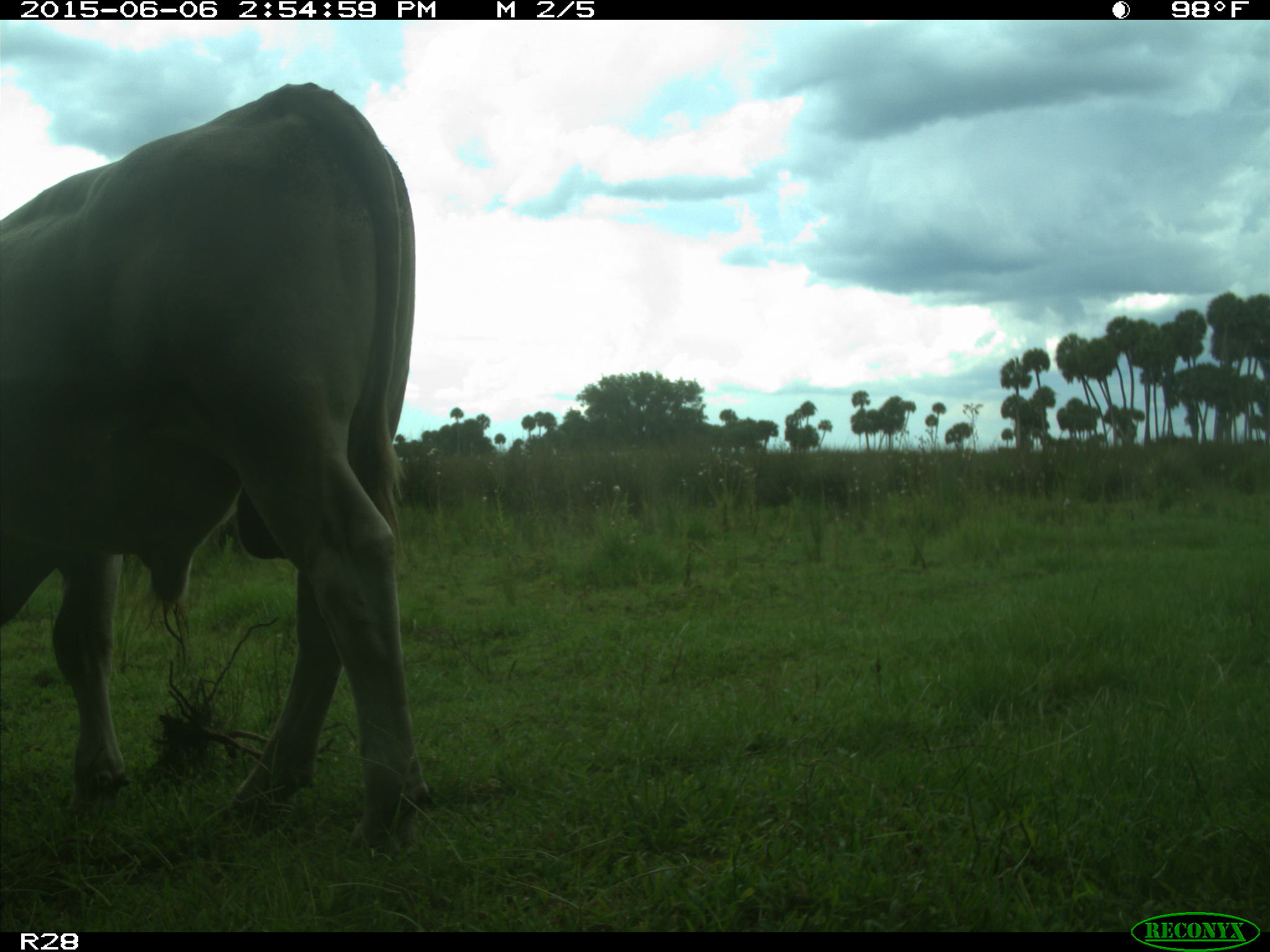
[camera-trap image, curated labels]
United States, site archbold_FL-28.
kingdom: Animalia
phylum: Chordata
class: Mammalia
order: Artiodactyla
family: Bovidae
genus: Bos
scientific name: Bos taurus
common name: domestic cow